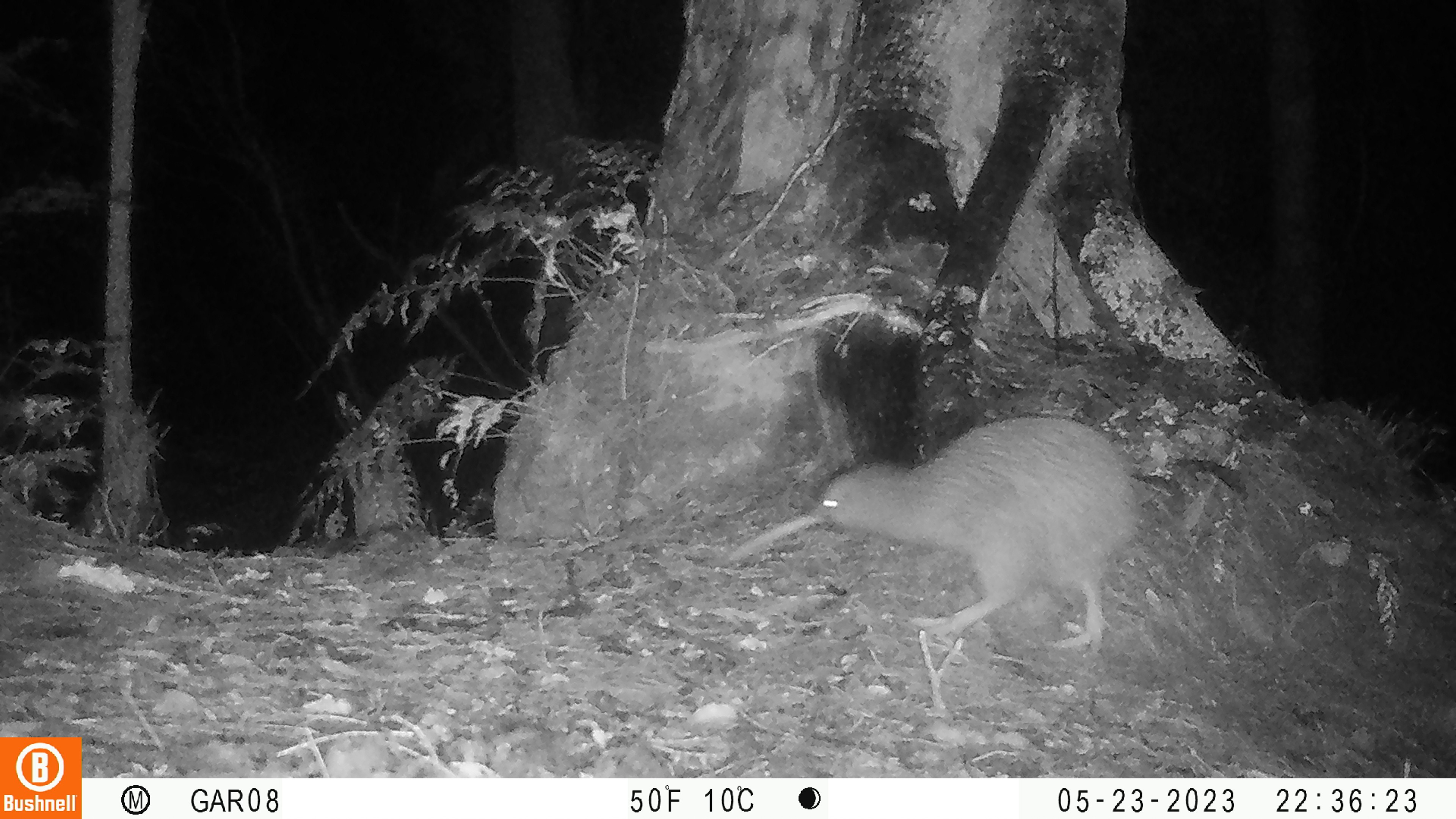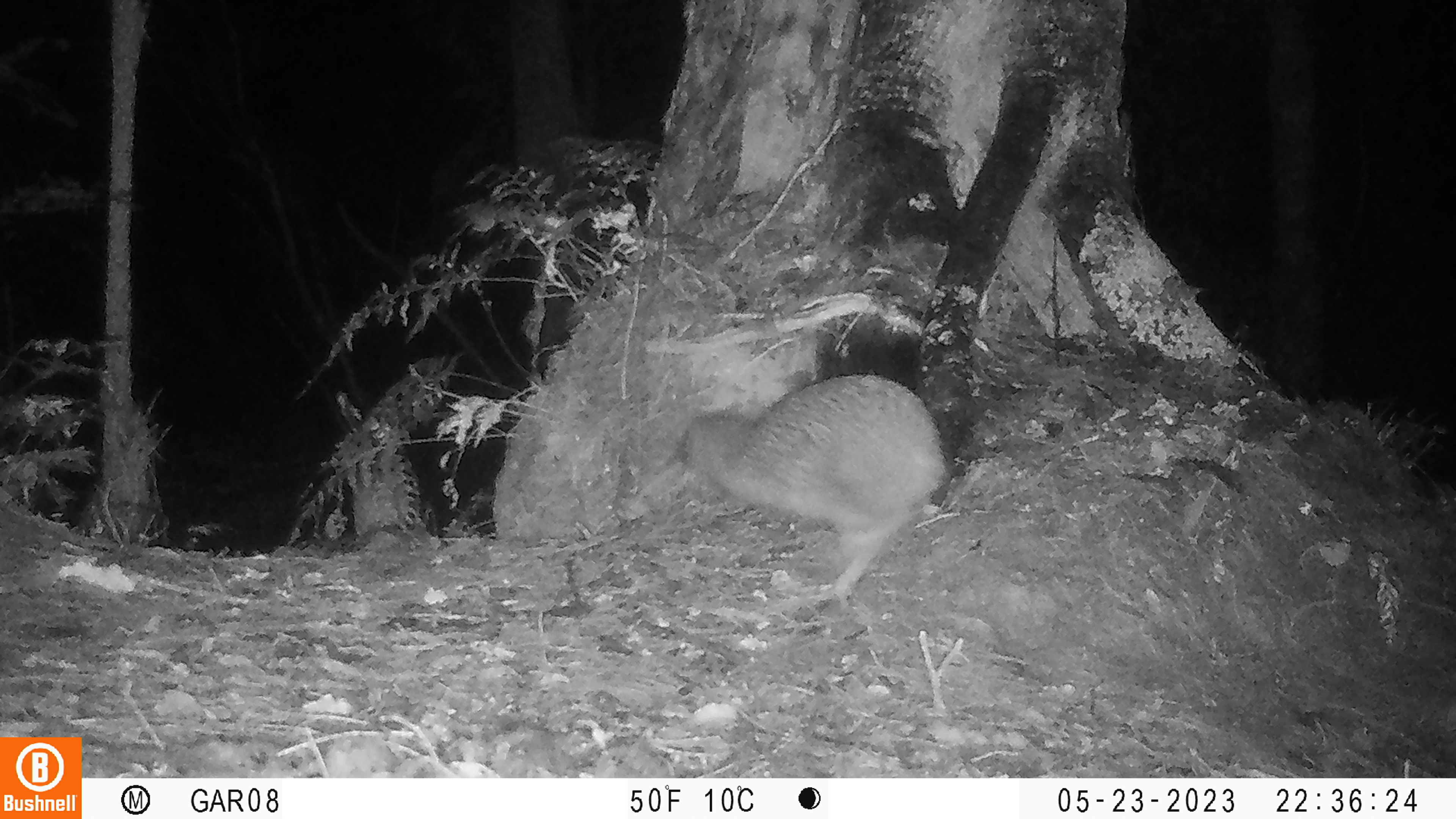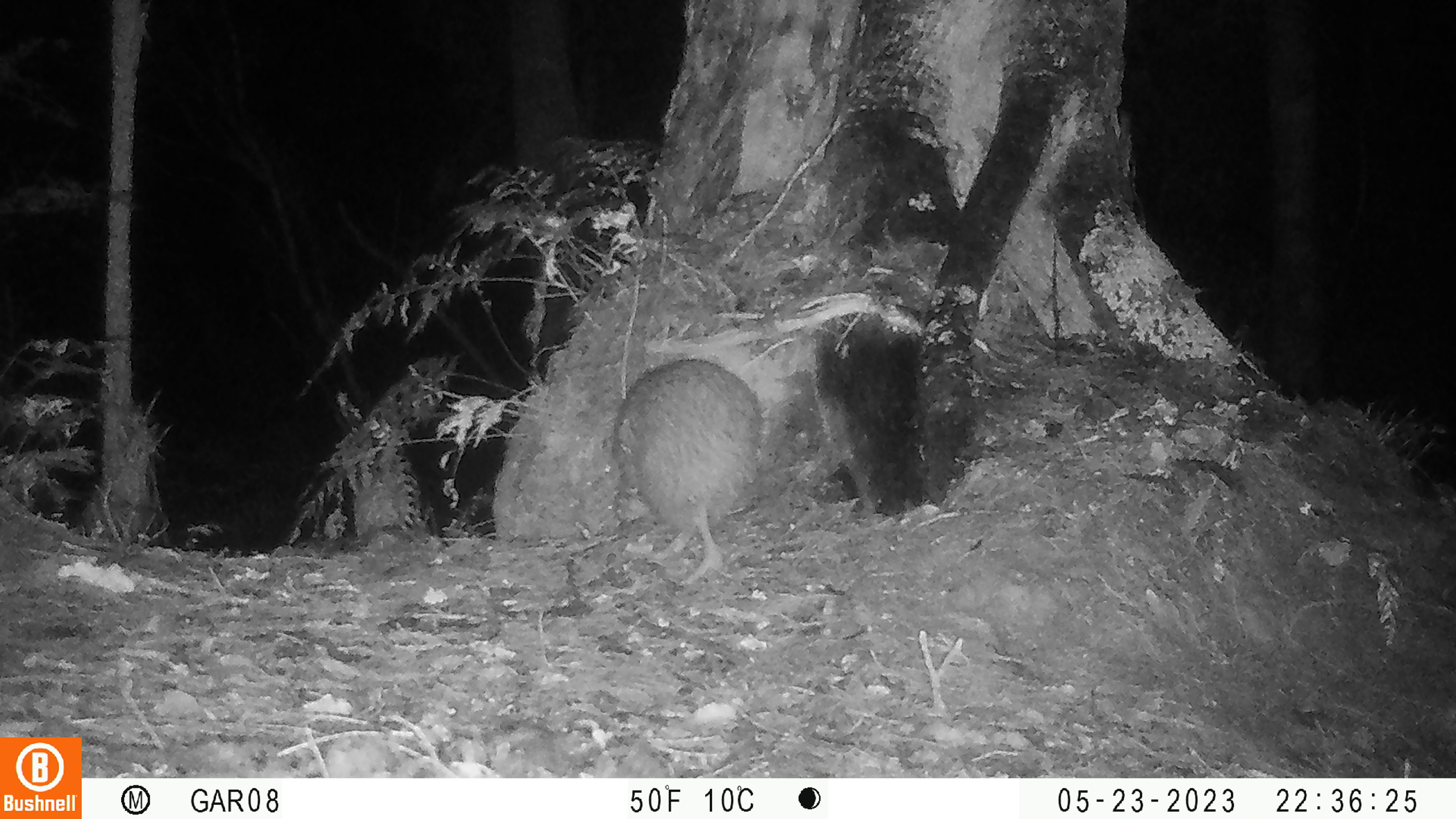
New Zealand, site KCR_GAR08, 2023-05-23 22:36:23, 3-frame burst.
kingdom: Animalia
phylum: Chordata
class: Aves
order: Apterygiformes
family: Apterygidae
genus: Apteryx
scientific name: Apteryx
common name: kiwi